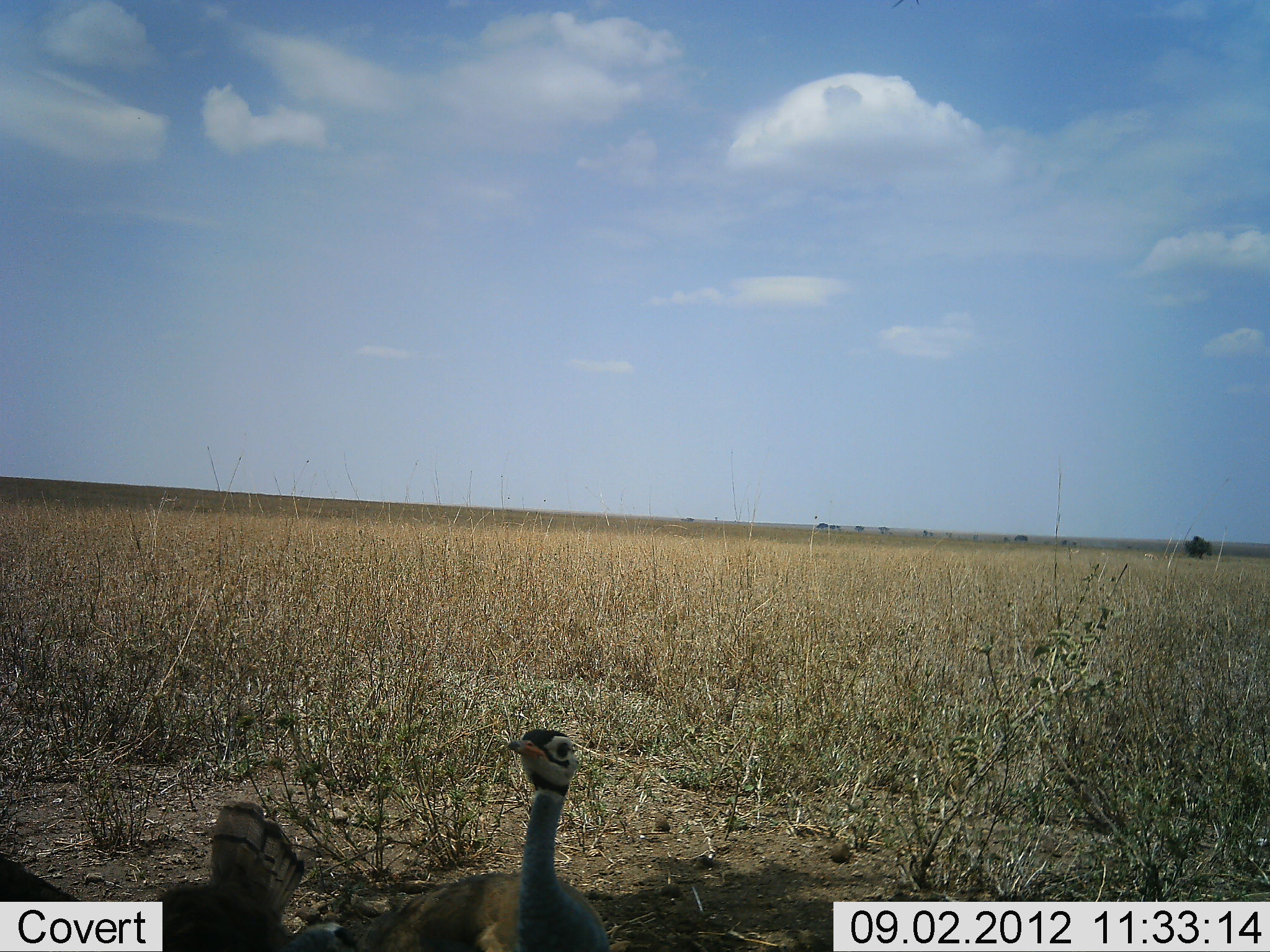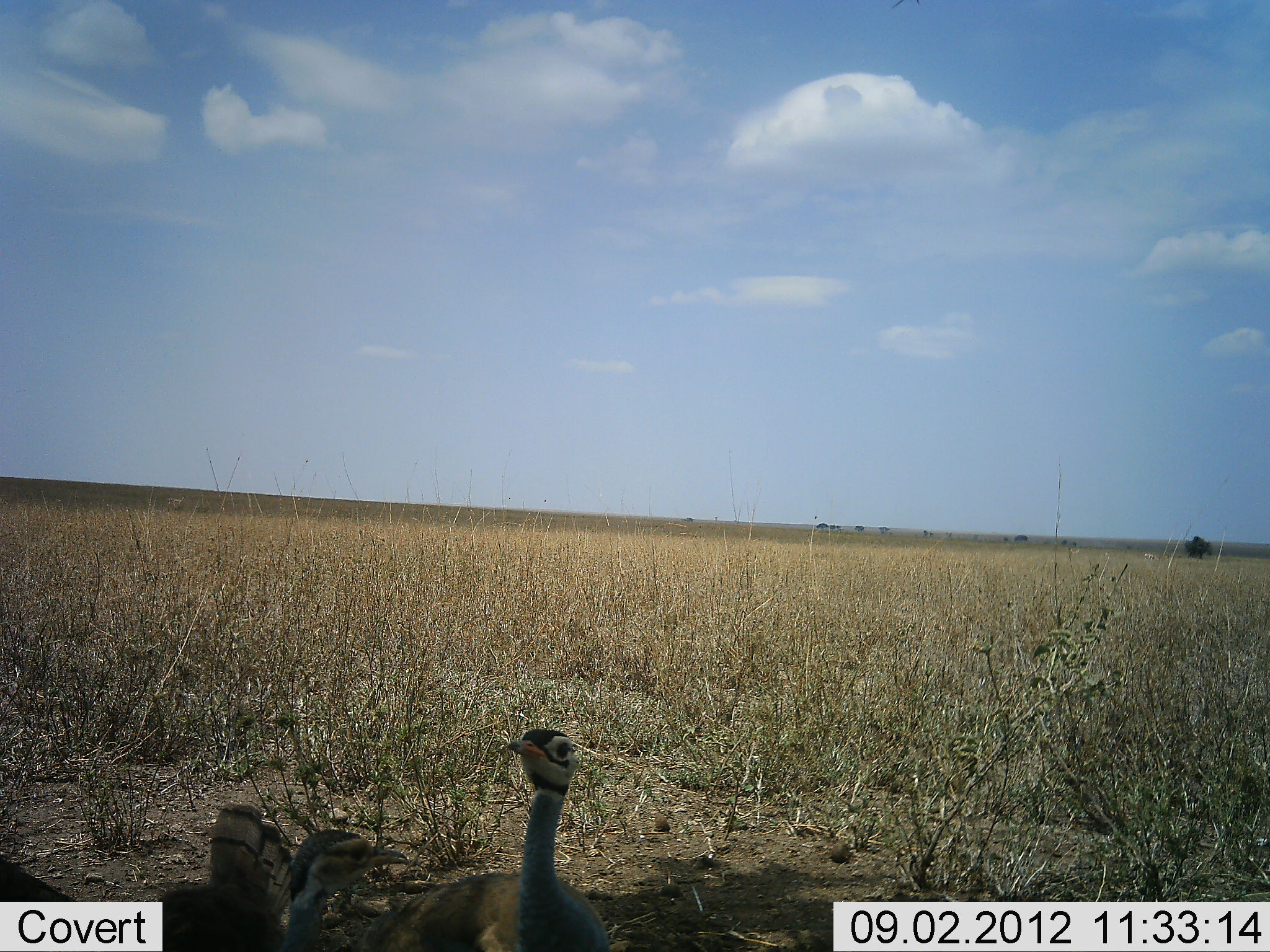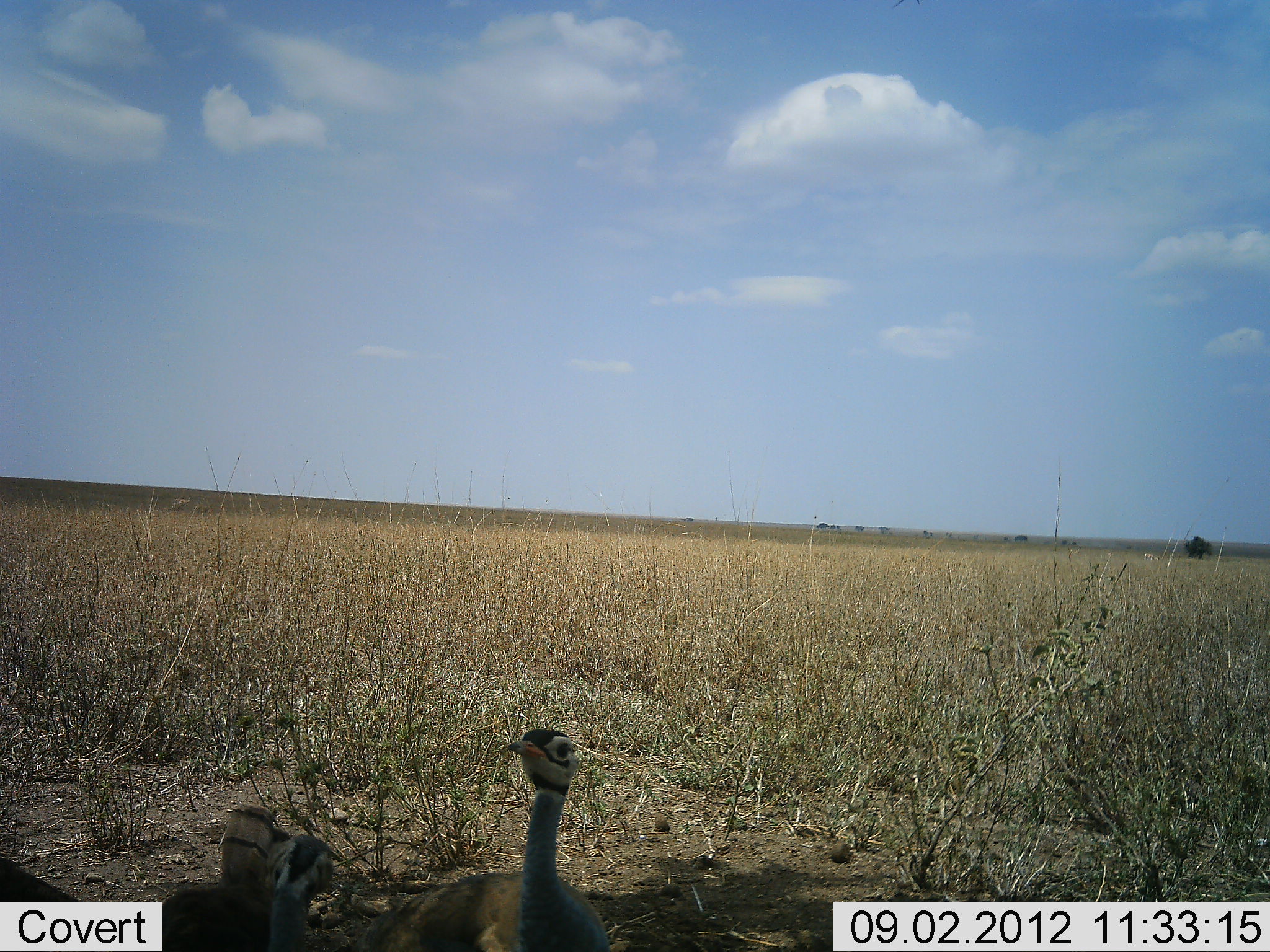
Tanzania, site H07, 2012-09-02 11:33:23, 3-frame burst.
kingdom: Animalia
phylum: Chordata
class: Aves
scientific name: Aves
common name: bird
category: otherbird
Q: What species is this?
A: Otherbird (bird) (Aves).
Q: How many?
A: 2.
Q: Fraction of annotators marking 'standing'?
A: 90%.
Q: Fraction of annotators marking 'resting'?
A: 10%.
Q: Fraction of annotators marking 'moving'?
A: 0%.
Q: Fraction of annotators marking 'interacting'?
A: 20%.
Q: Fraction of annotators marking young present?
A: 0%.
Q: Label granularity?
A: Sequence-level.